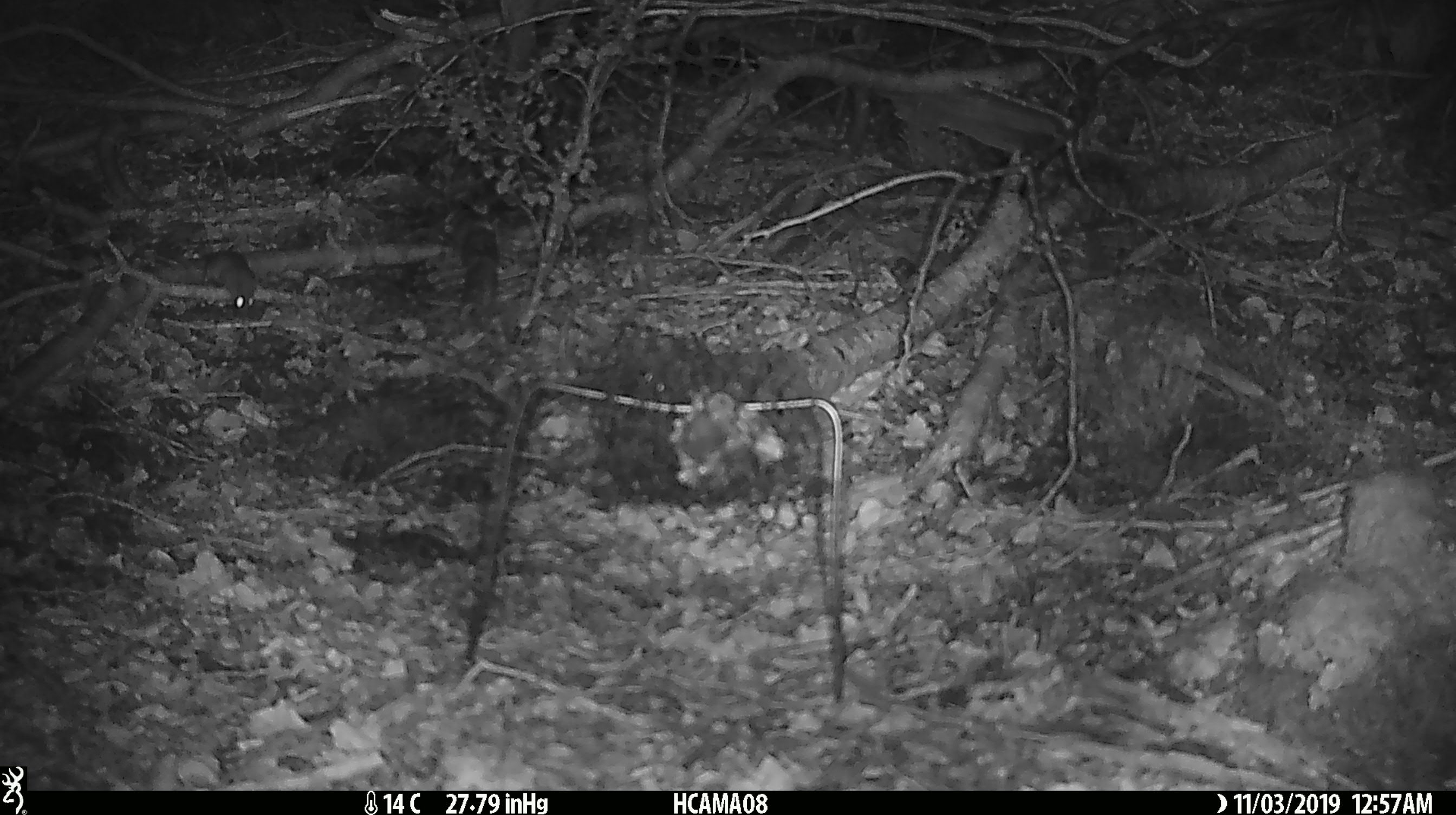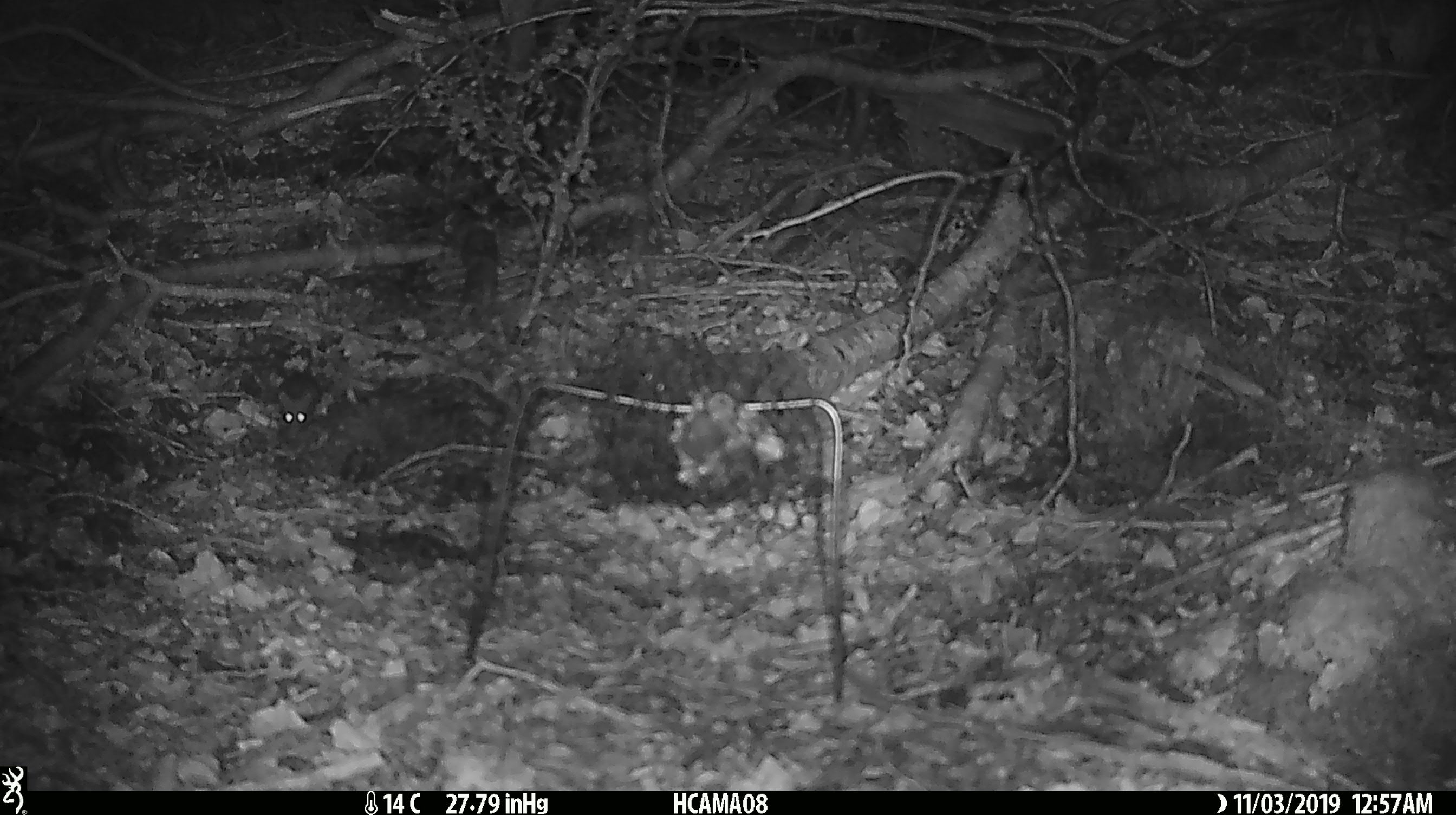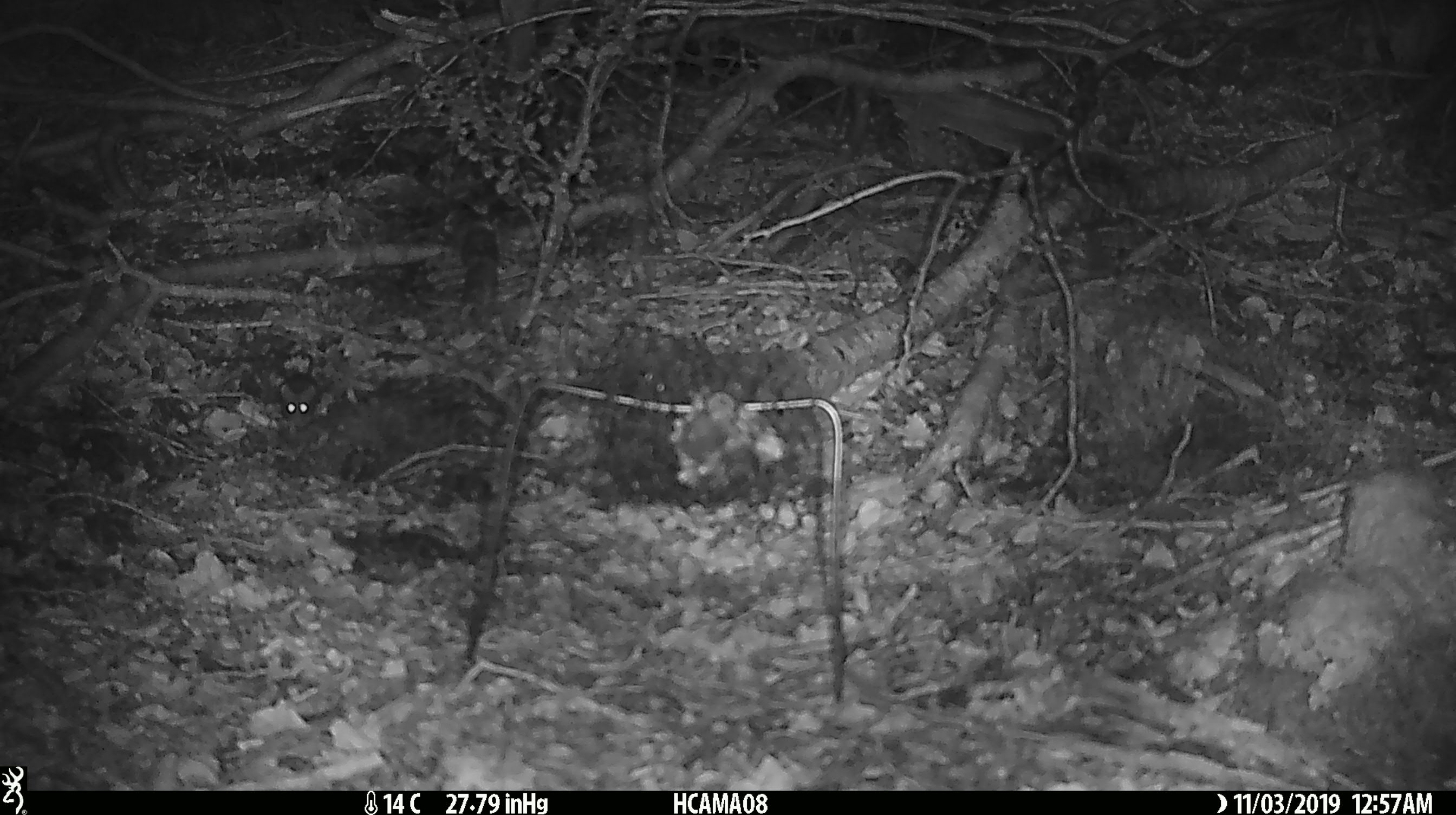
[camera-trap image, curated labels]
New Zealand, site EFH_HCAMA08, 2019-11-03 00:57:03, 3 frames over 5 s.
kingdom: Animalia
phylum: Chordata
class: Mammalia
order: Rodentia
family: Muridae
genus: Mus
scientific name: Mus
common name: mouse